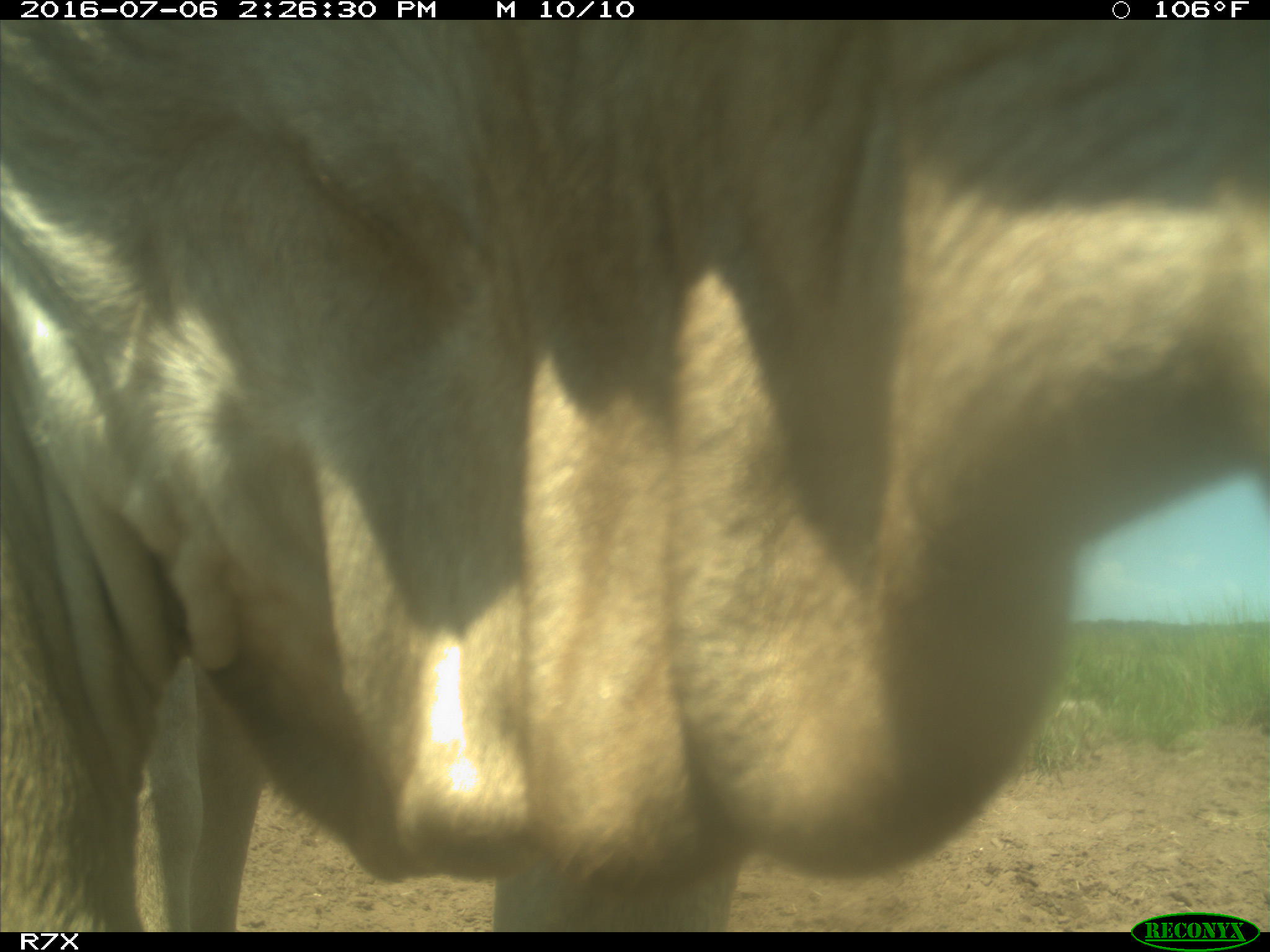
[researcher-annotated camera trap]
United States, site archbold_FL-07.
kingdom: Animalia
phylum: Chordata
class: Mammalia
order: Artiodactyla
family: Bovidae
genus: Bos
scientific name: Bos taurus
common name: domestic cow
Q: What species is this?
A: Bos taurus (domestic cow).